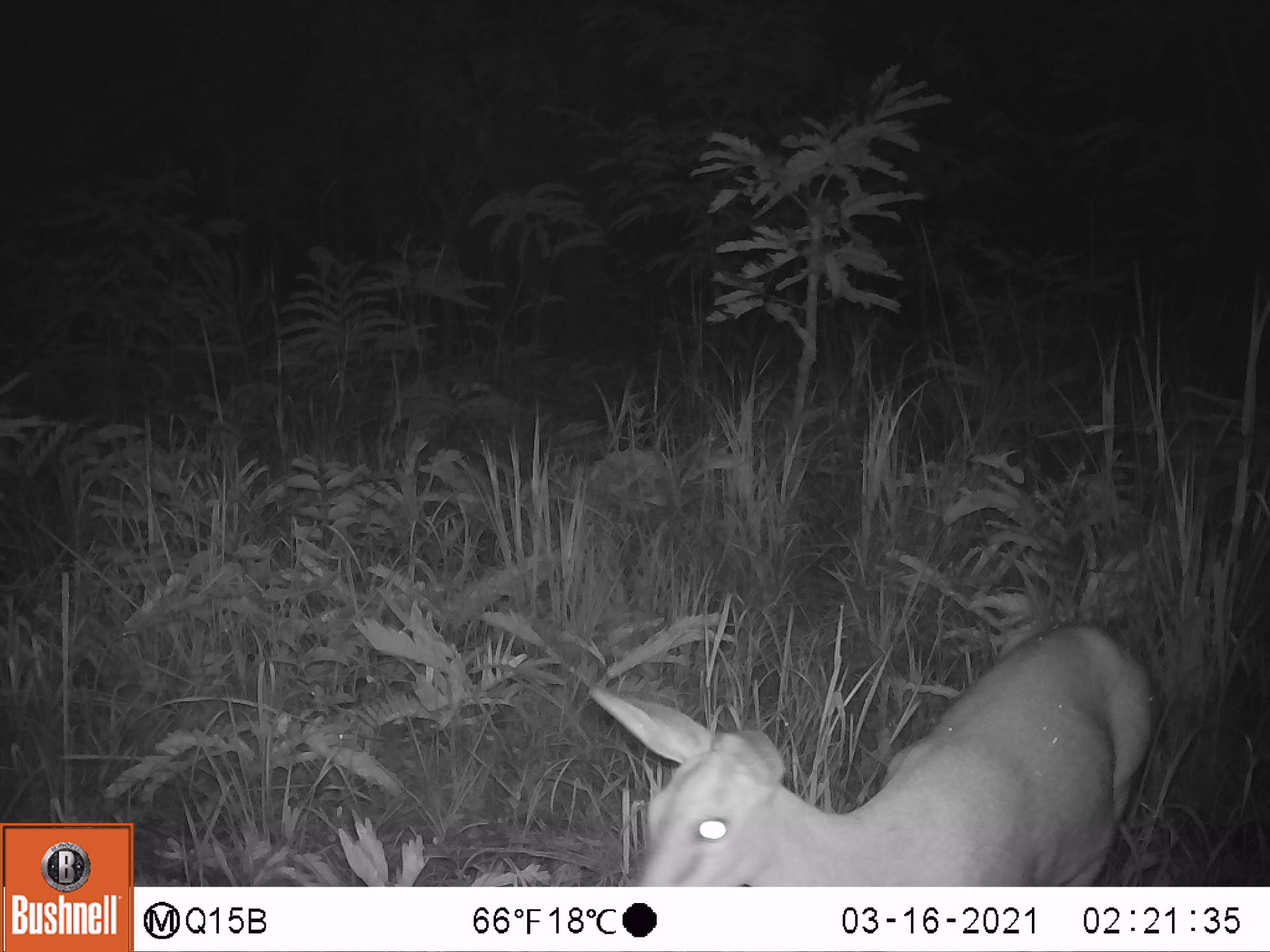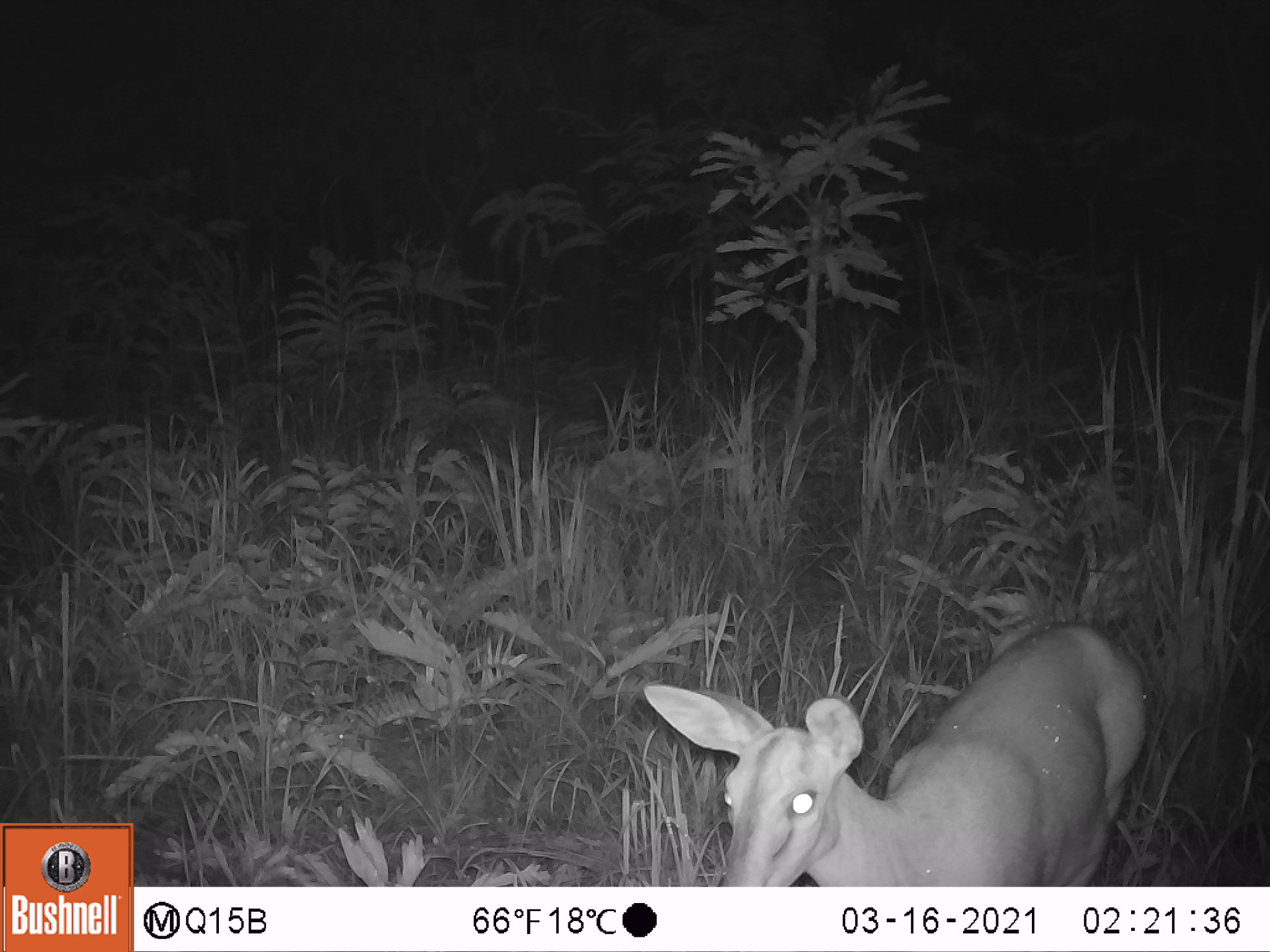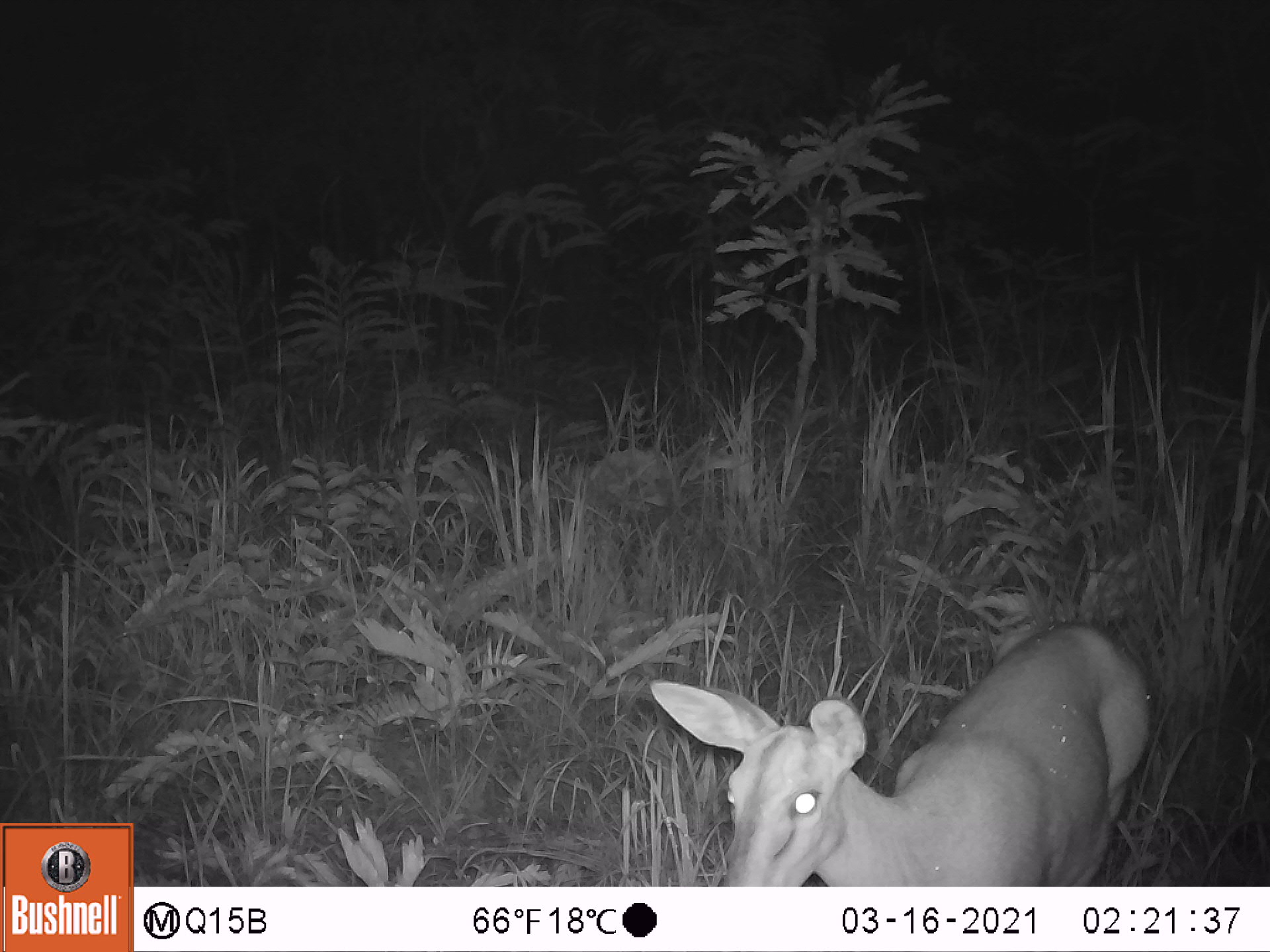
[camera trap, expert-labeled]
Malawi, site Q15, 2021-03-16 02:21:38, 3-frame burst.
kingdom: Animalia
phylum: Chordata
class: Mammalia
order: Artiodactyla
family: Bovidae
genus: Sylvicapra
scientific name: Sylvicapra grimmia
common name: common duiker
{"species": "common duiker (Sylvicapra grimmia)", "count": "1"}